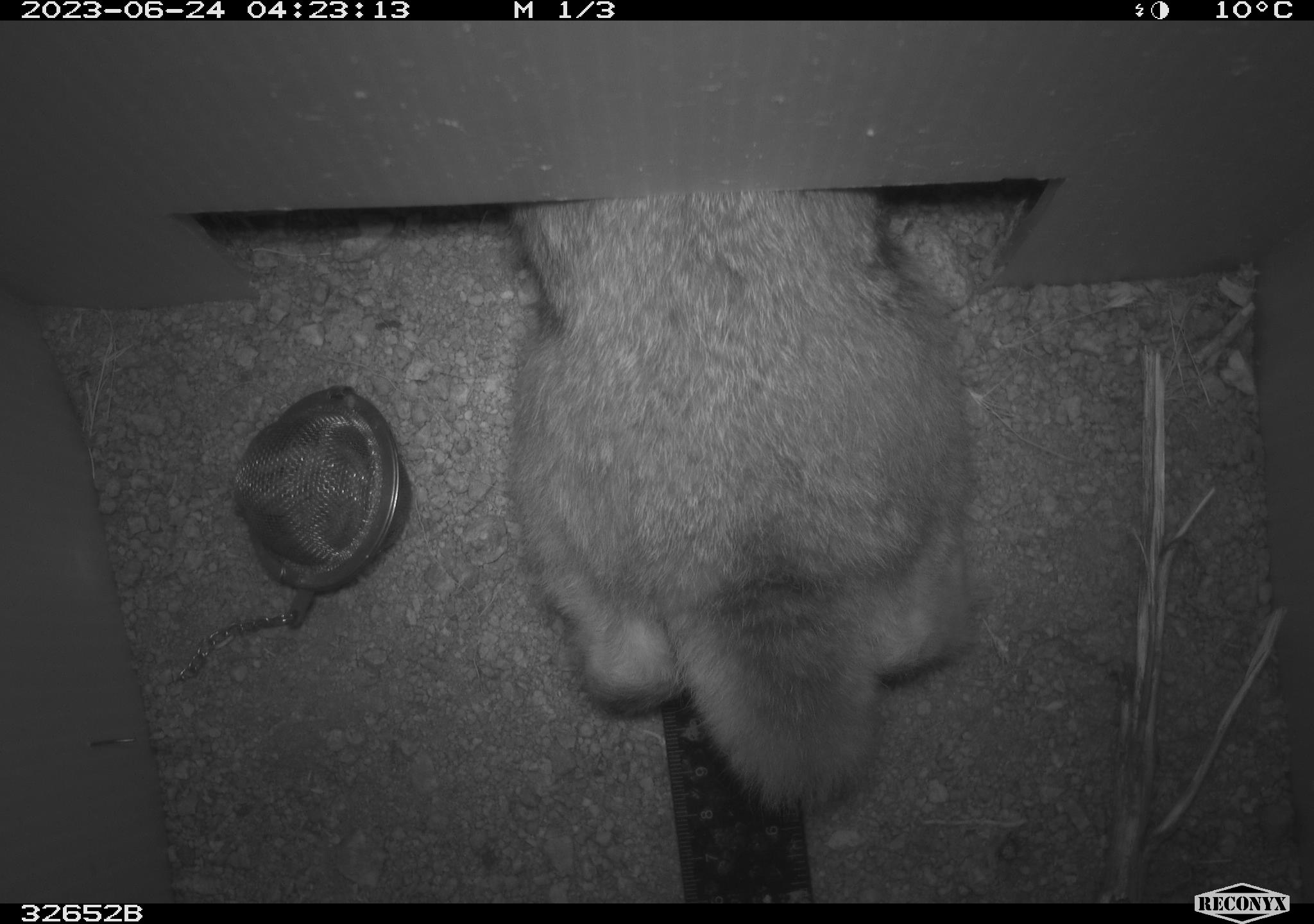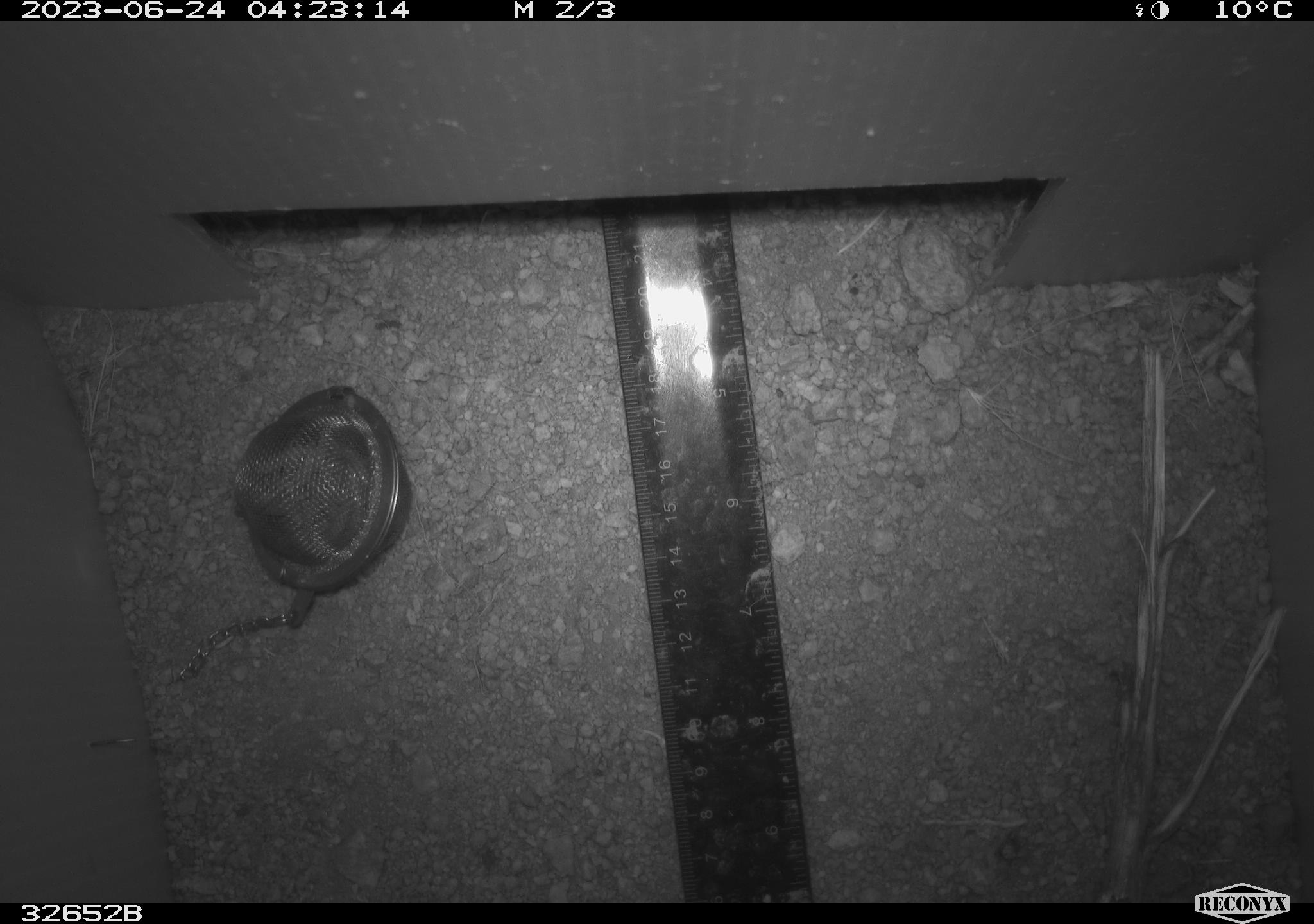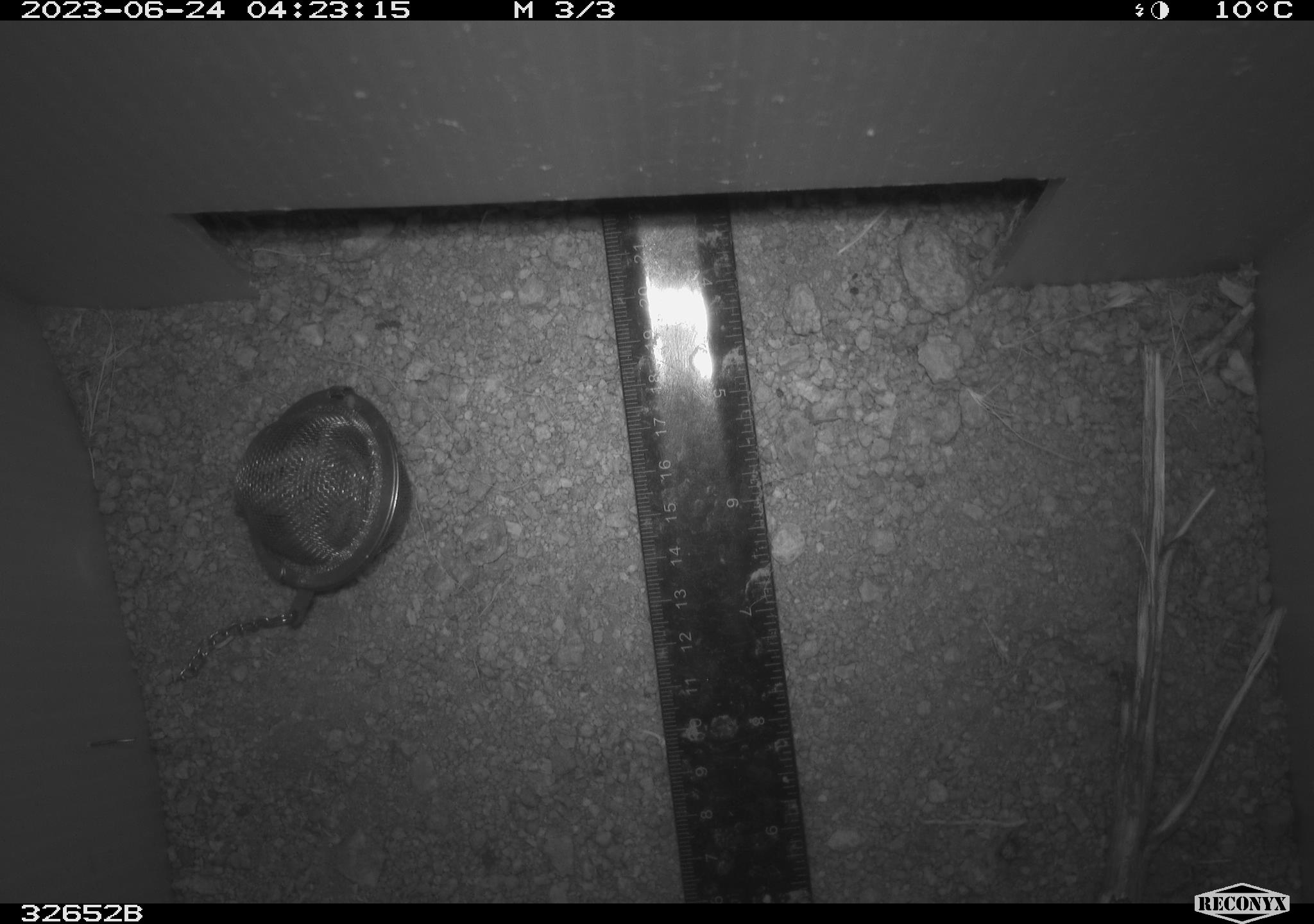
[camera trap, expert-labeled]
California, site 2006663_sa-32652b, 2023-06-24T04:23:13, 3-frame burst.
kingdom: Animalia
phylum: Chordata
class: Mammalia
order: Lagomorpha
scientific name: Lagomorpha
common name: hares, rabbits, and pikas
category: lagomorpha order